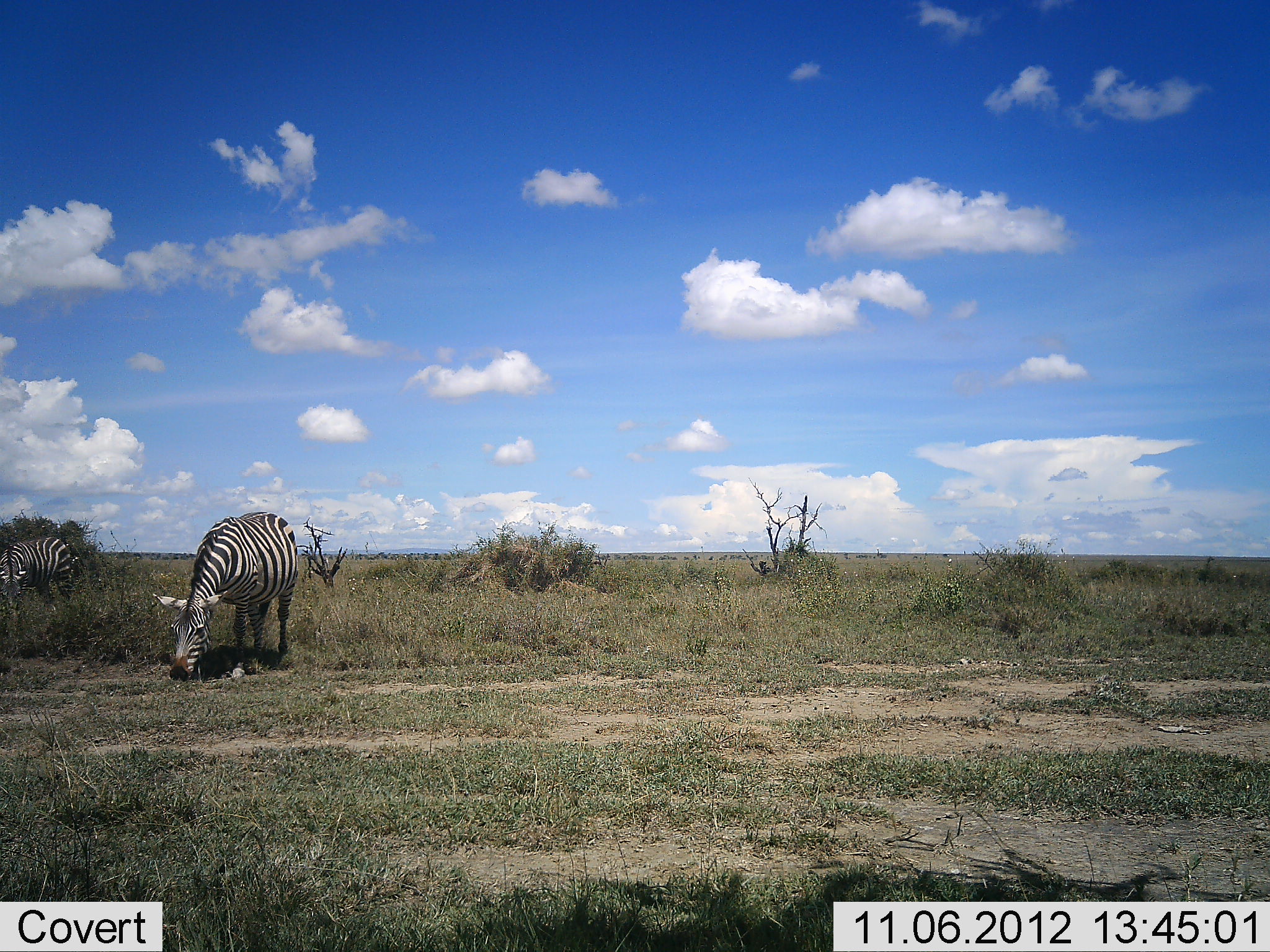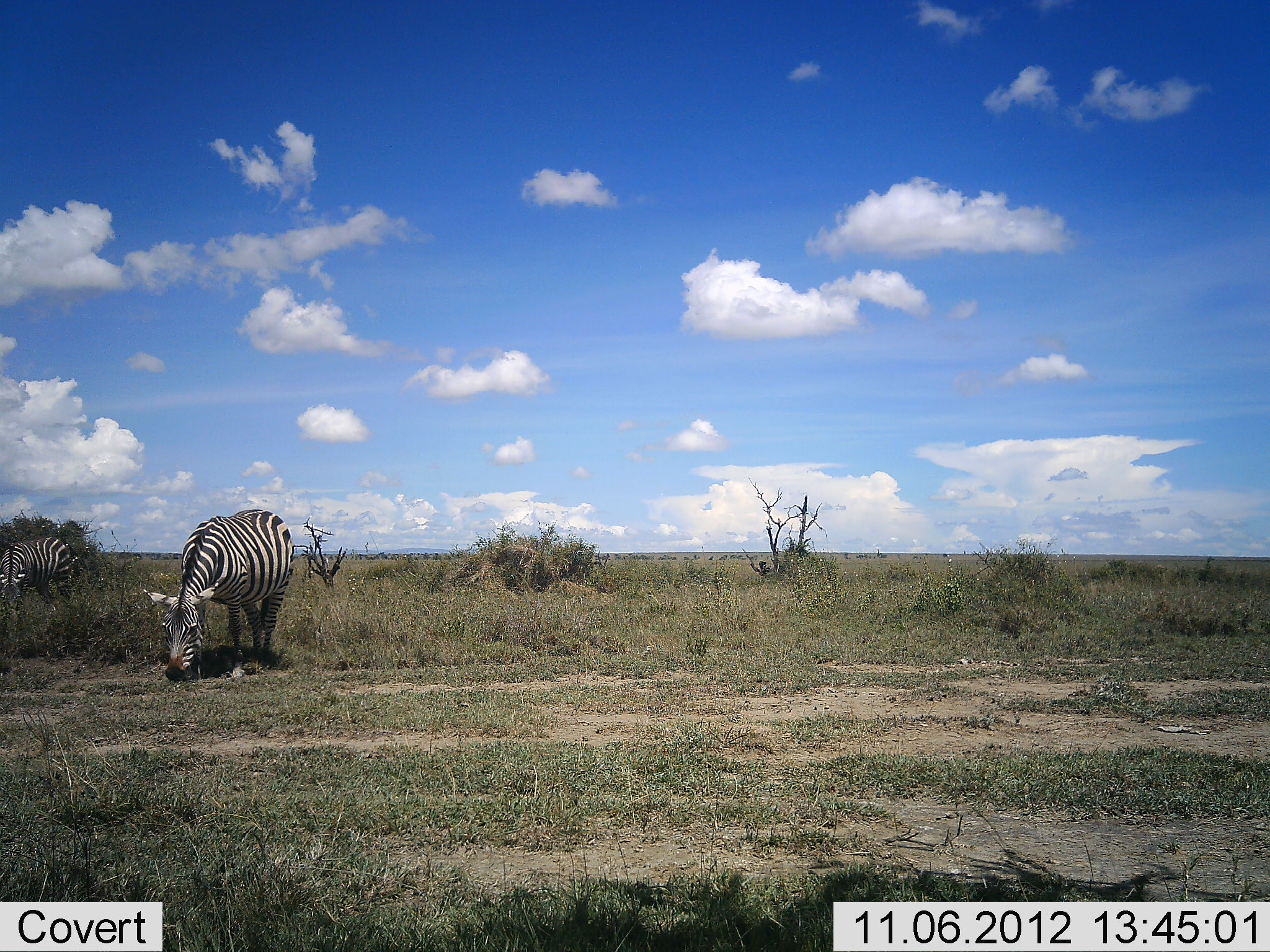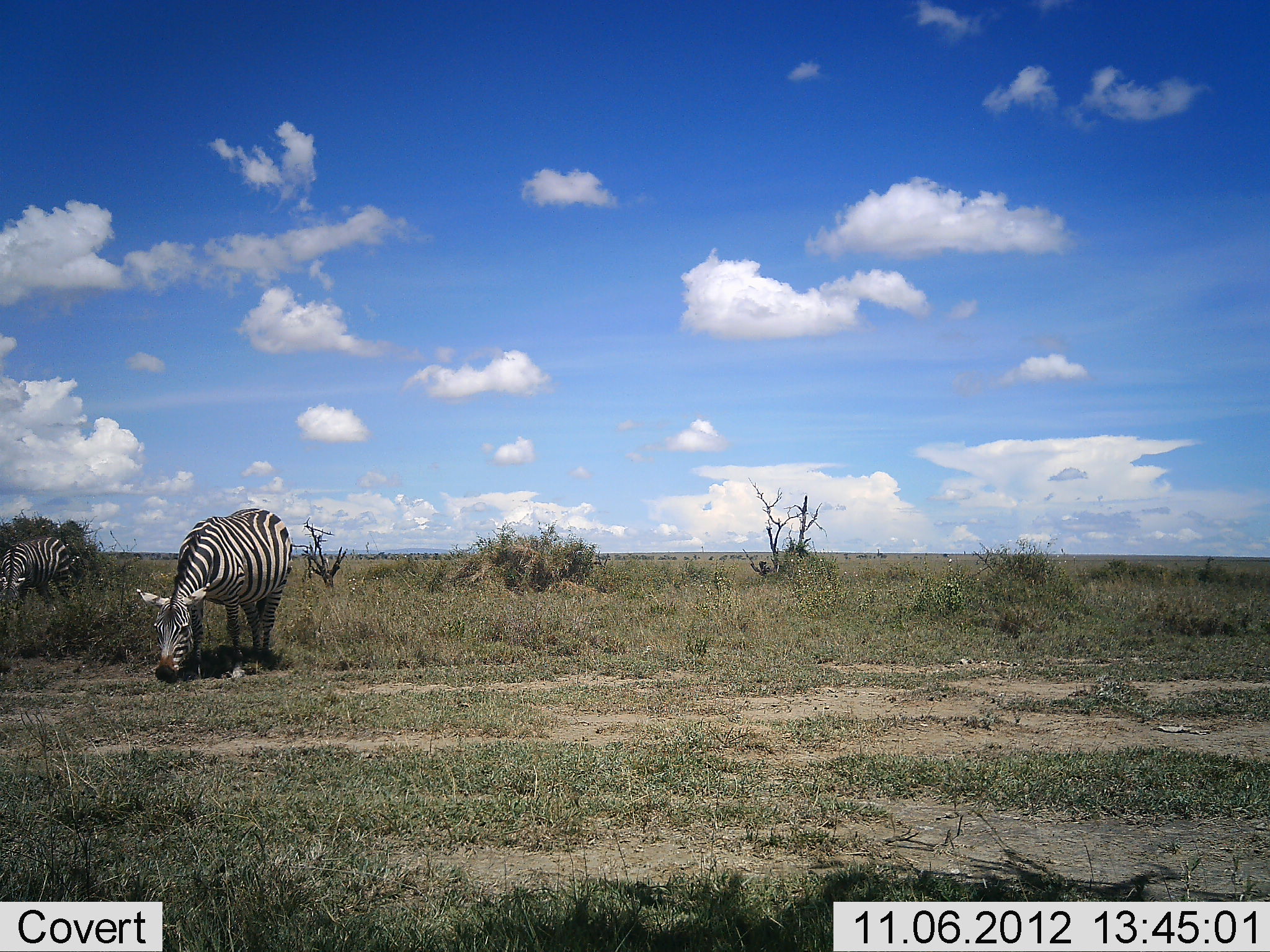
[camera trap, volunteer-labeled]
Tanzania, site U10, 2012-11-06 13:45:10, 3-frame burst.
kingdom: Animalia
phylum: Chordata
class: Mammalia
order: Perissodactyla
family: Equidae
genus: Equus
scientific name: Equus quagga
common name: plains zebra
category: zebra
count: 2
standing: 20%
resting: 0%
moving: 20%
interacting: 0%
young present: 0%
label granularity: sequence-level